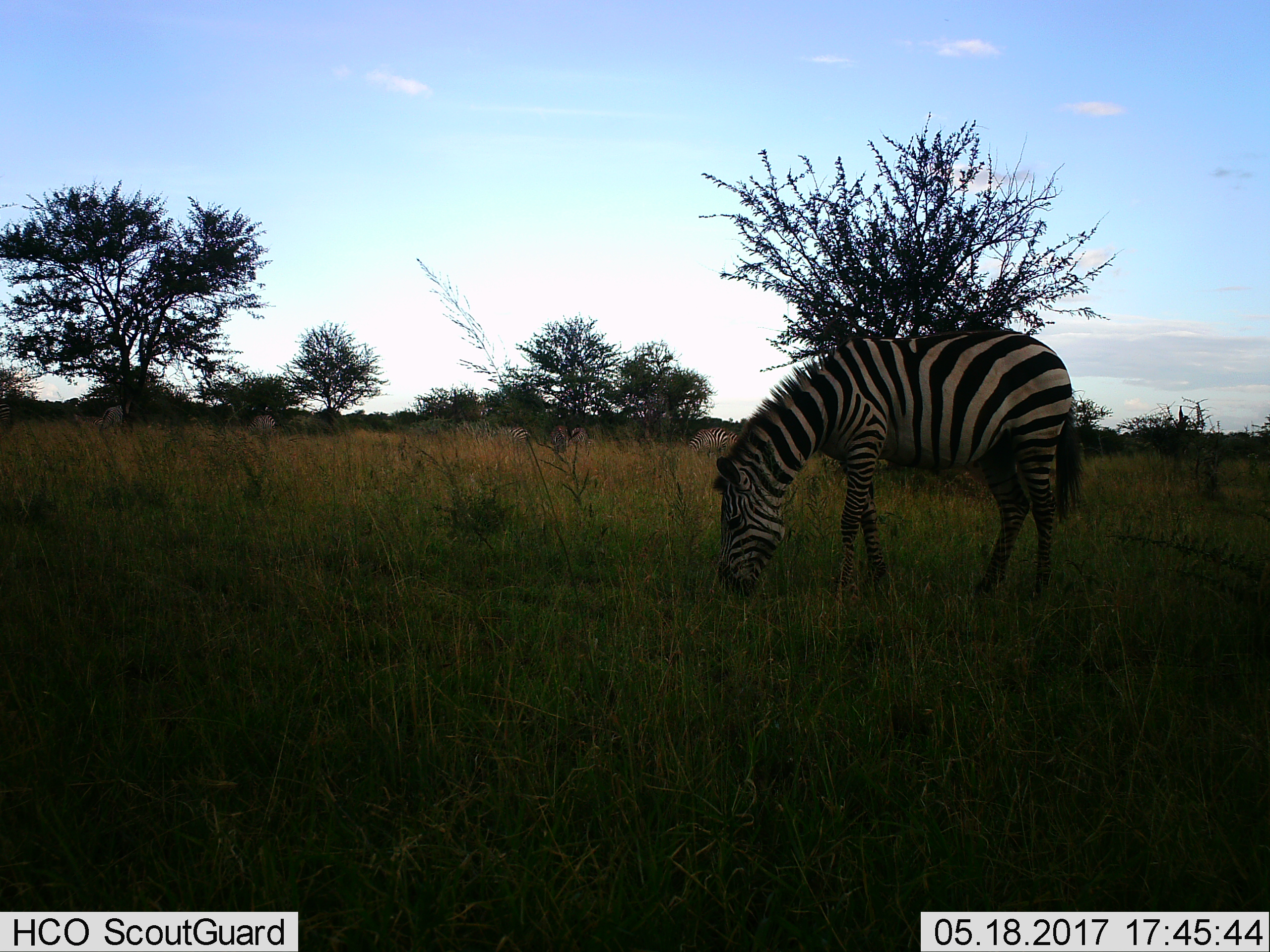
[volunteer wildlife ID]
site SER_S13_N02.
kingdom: Animalia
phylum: Chordata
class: Mammalia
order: Perissodactyla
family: Equidae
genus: Equus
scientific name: Equus quagga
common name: plains zebra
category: zebraplains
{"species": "zebraplains (plains zebra) (Equus quagga)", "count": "7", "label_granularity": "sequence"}